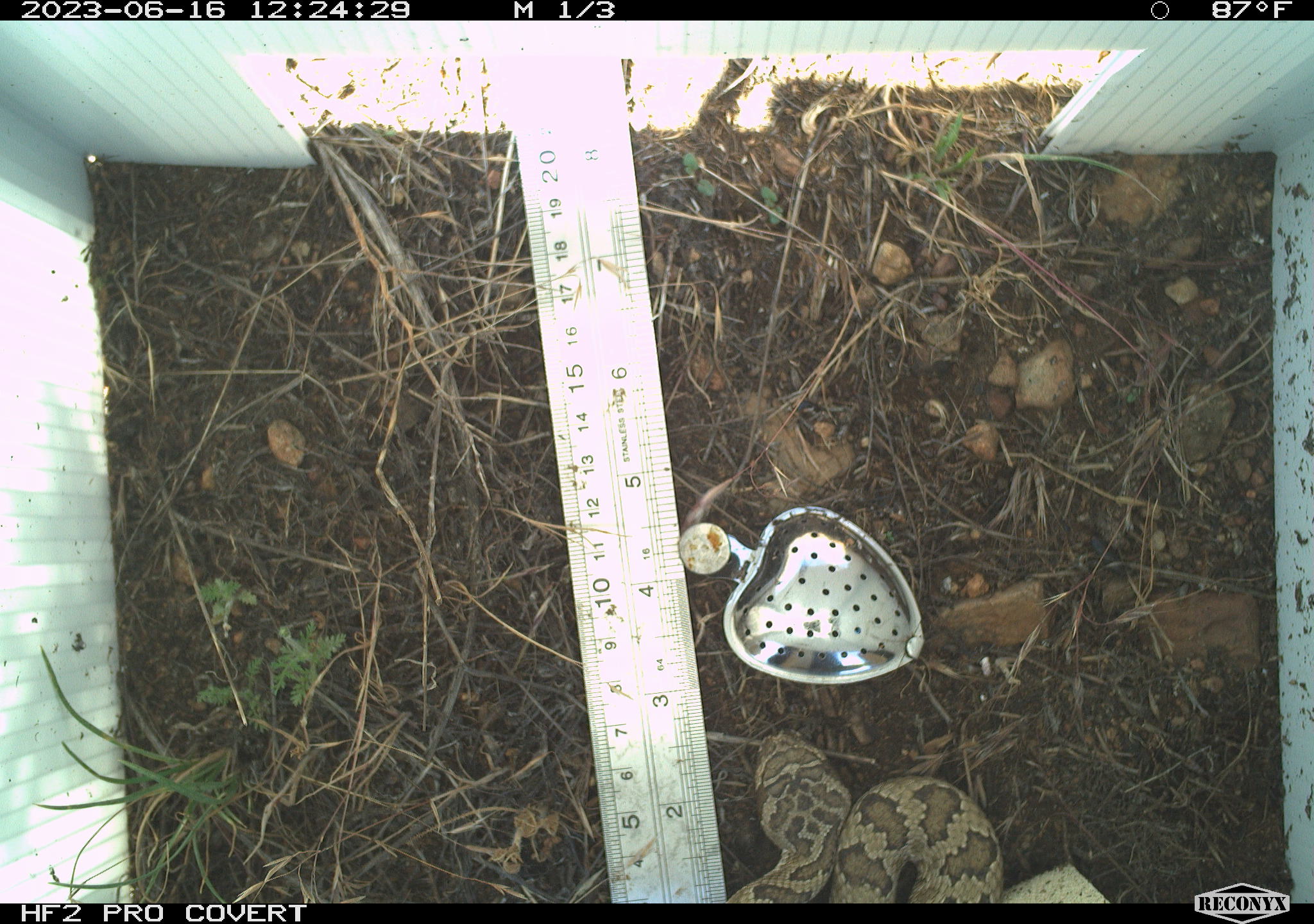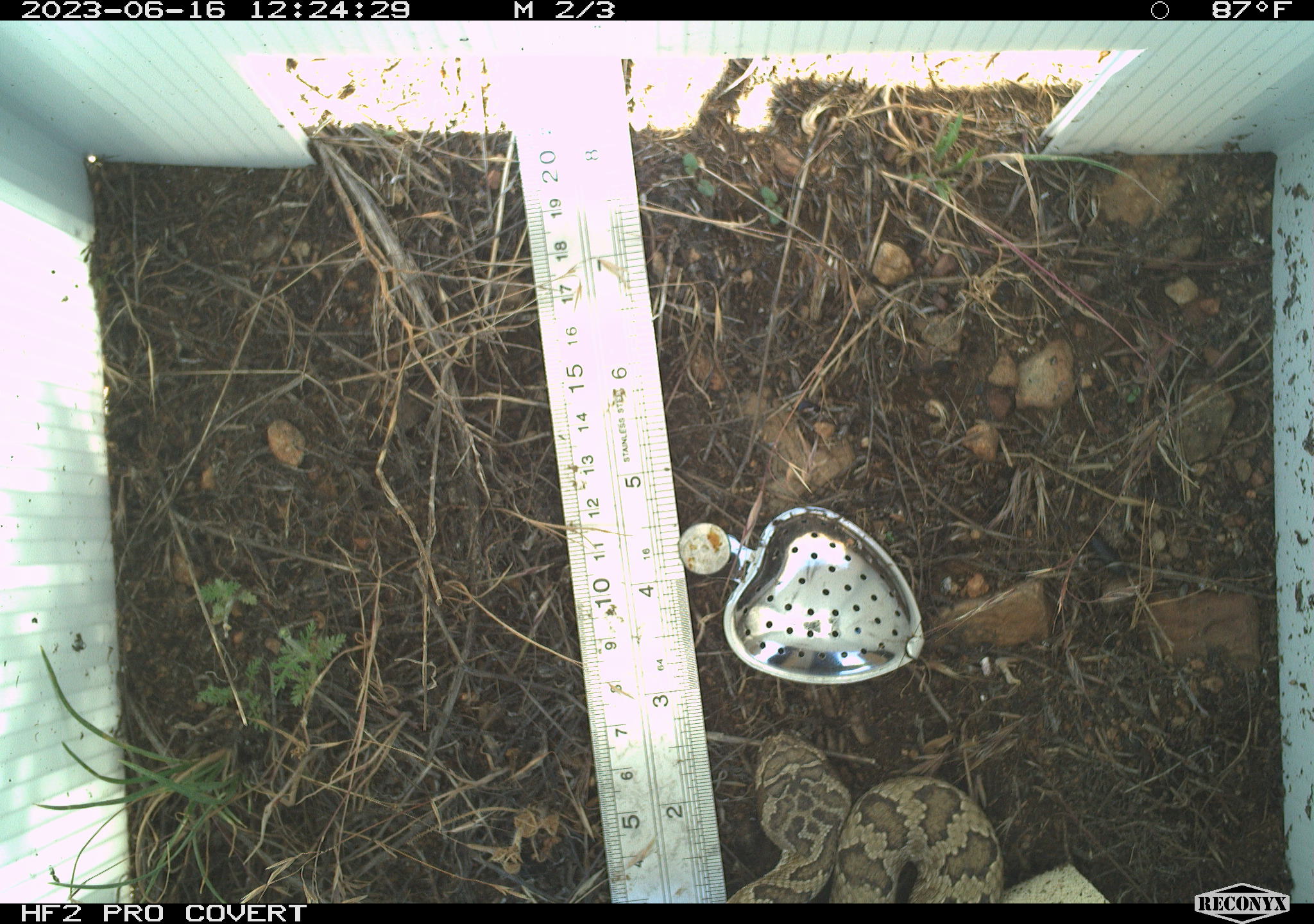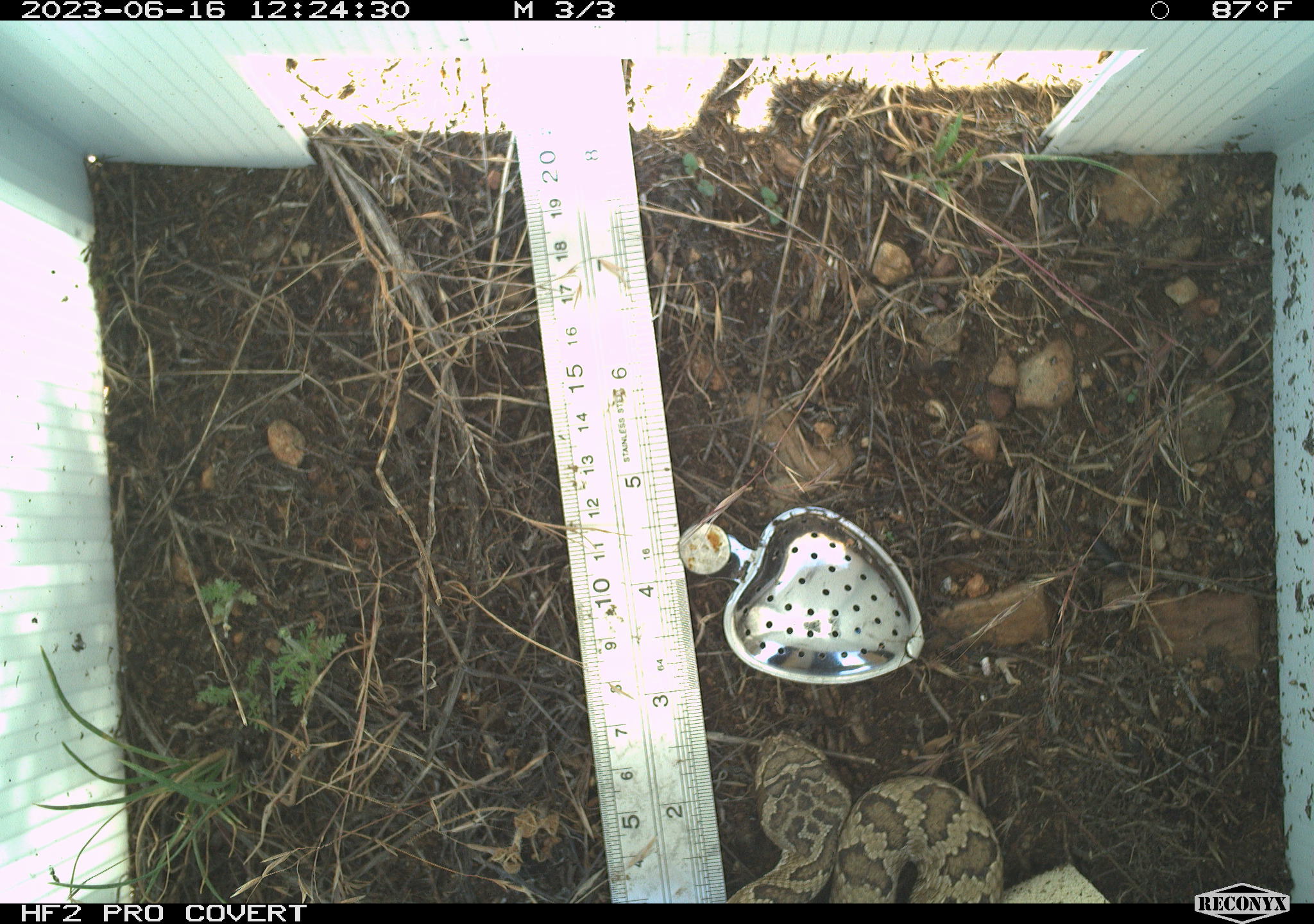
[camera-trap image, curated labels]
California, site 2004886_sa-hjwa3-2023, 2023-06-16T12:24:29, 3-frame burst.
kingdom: Animalia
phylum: Chordata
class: Reptilia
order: Squamata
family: Viperidae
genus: Crotalus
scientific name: Crotalus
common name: rattlers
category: crotalus species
Crotalus species (rattlers) (Crotalus).